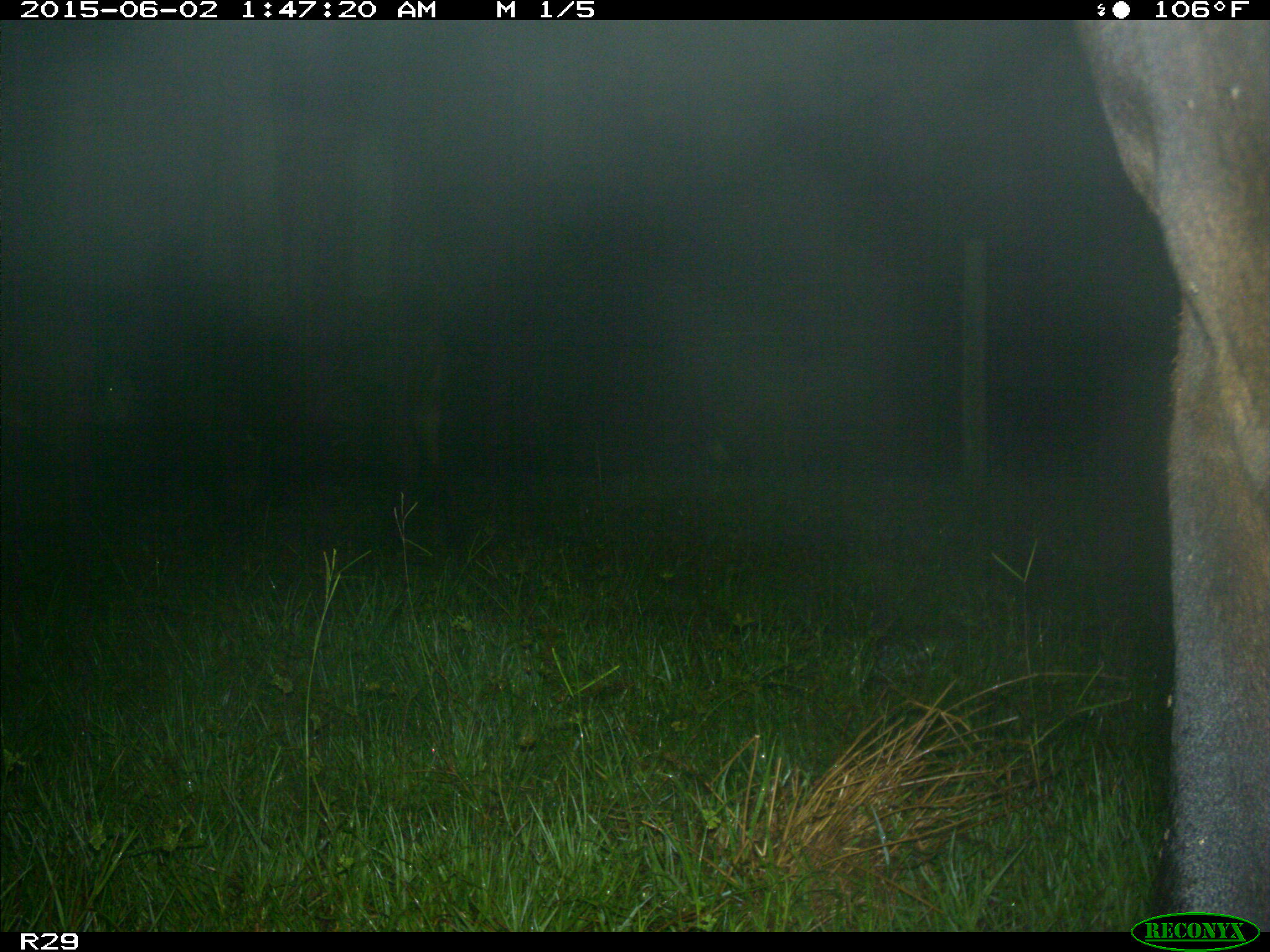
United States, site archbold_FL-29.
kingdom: Animalia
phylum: Chordata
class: Mammalia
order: Artiodactyla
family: Bovidae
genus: Bos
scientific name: Bos taurus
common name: domestic cow